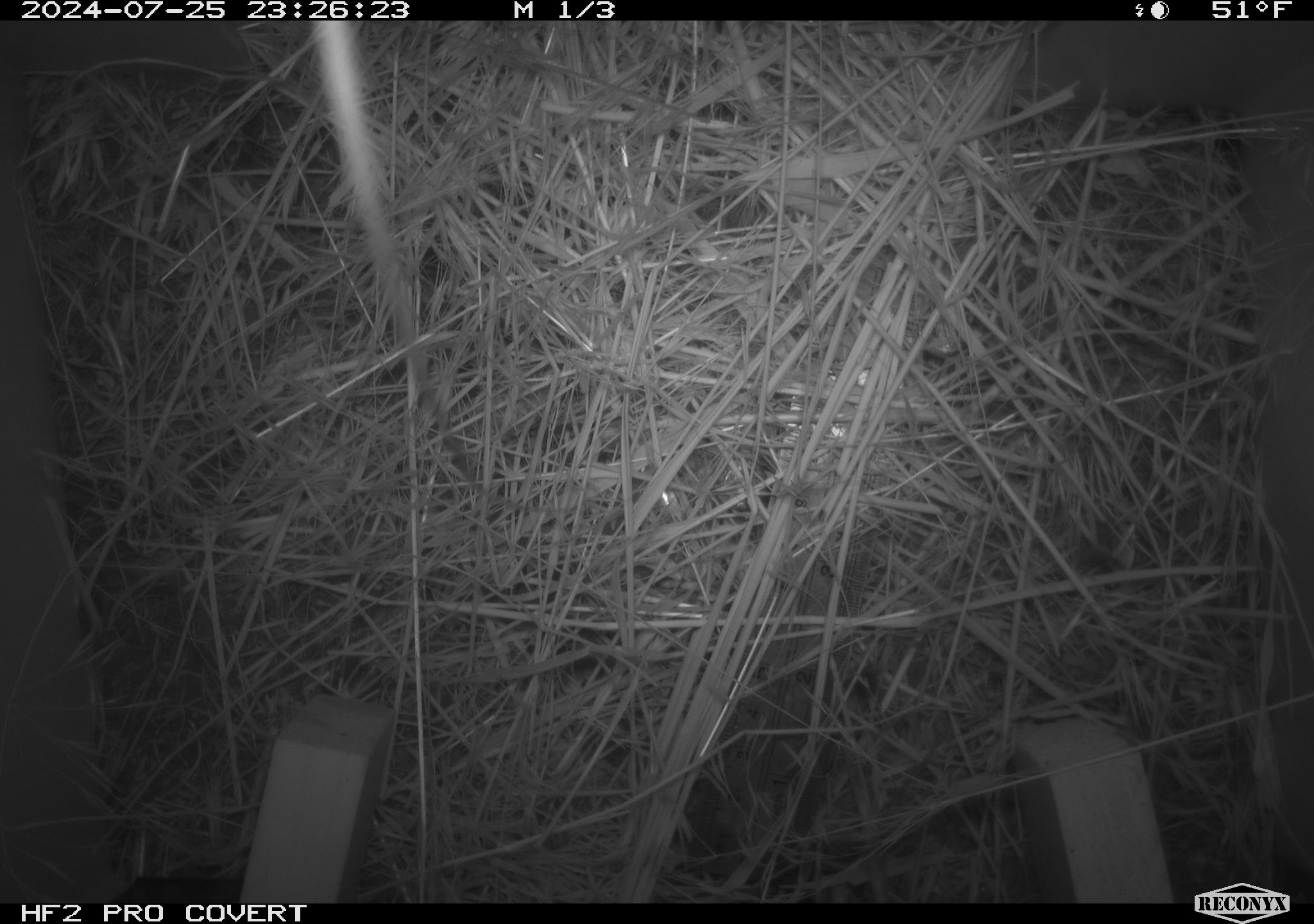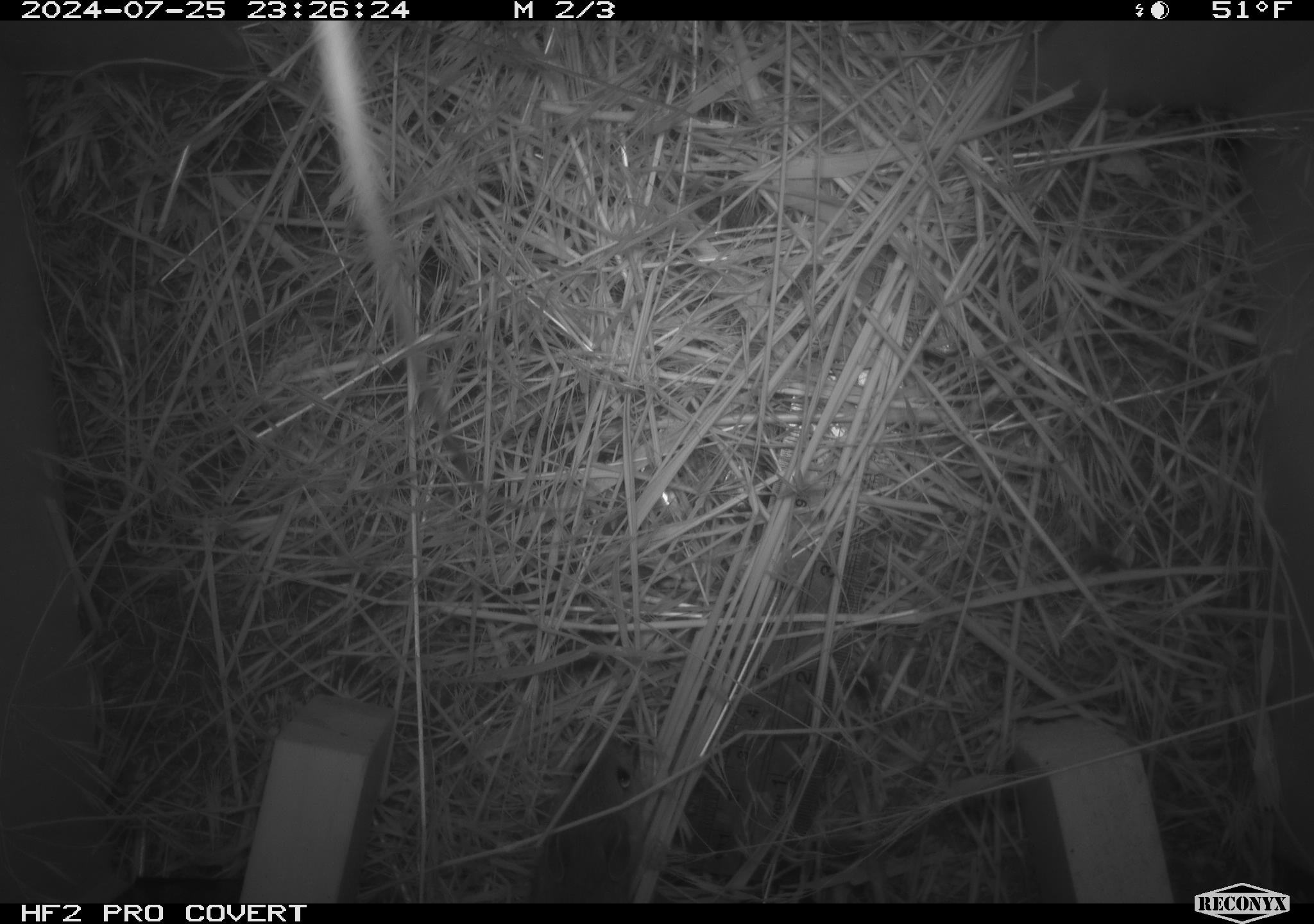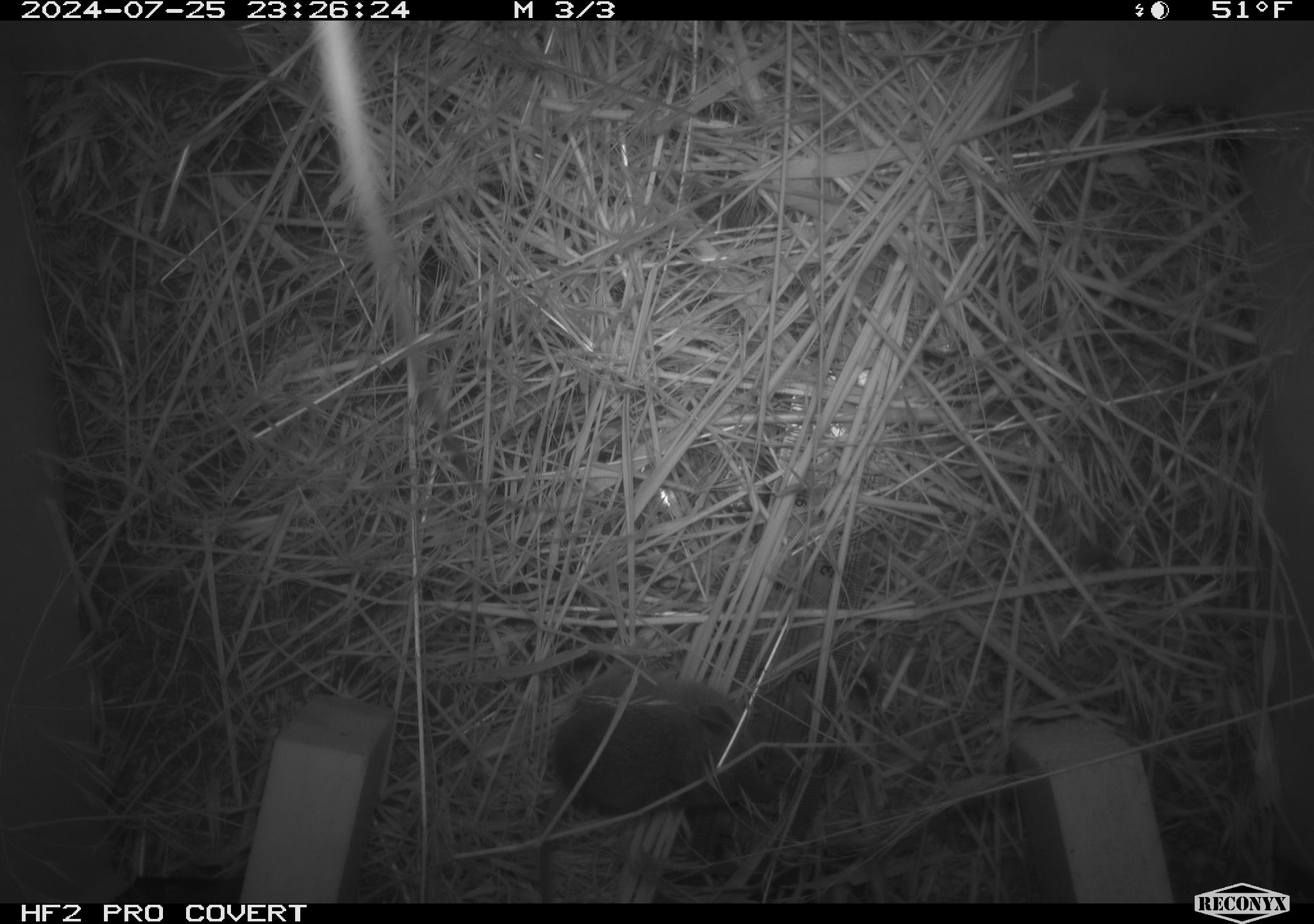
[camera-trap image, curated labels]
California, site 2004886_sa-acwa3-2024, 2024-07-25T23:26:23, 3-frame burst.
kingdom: Animalia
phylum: Chordata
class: Mammalia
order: Rodentia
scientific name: Rodentia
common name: mouse species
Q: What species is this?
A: Mouse species (Rodentia).